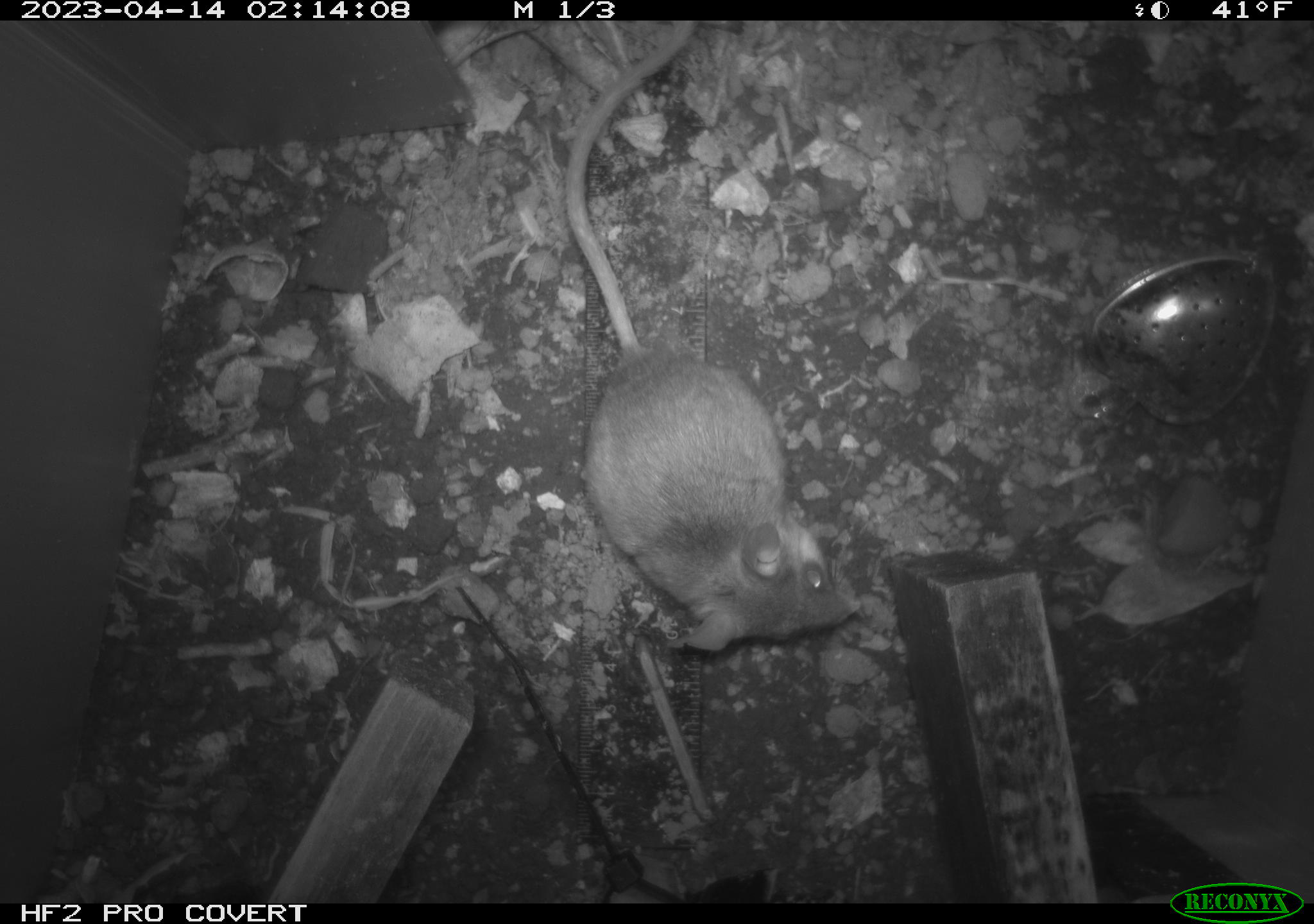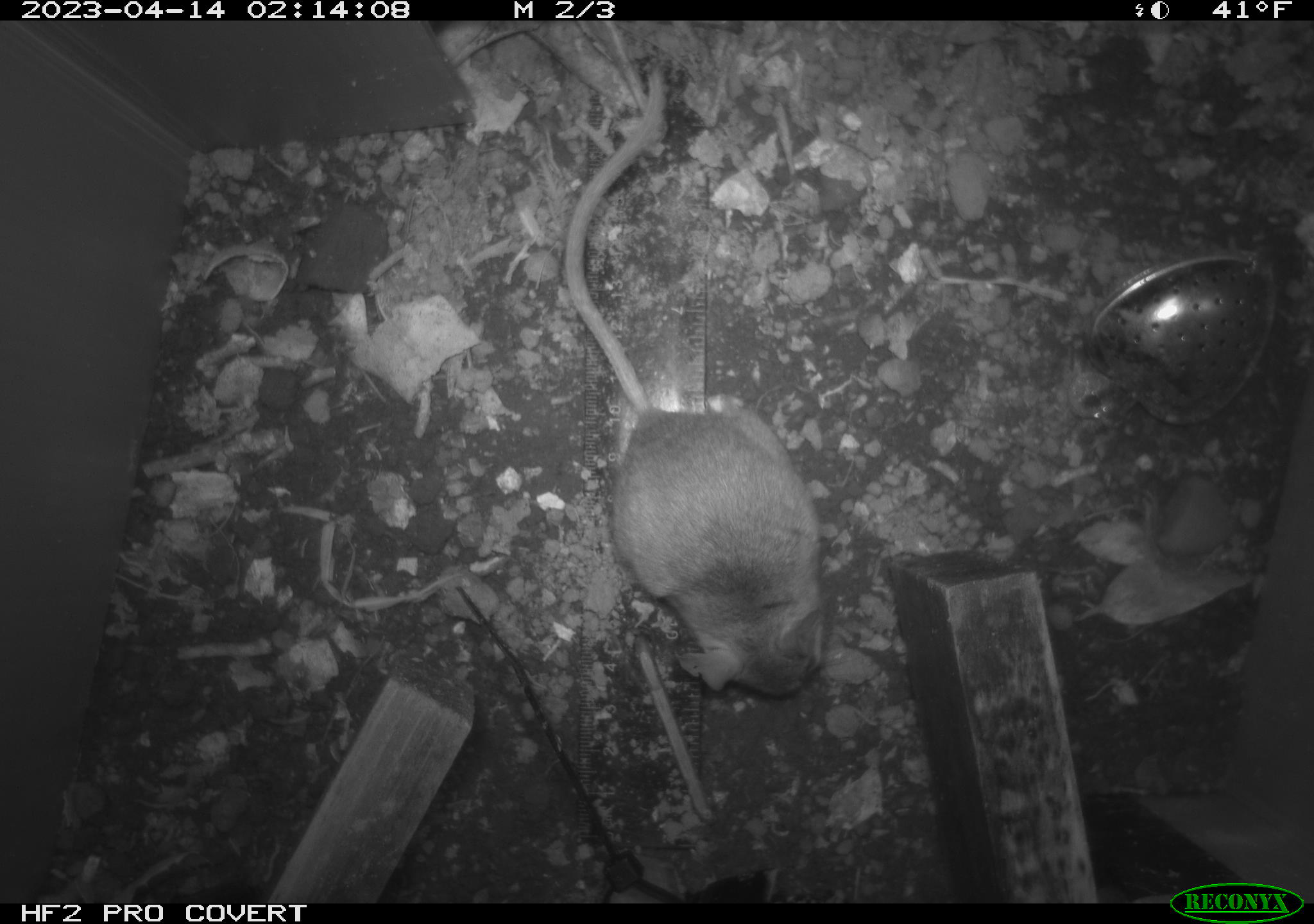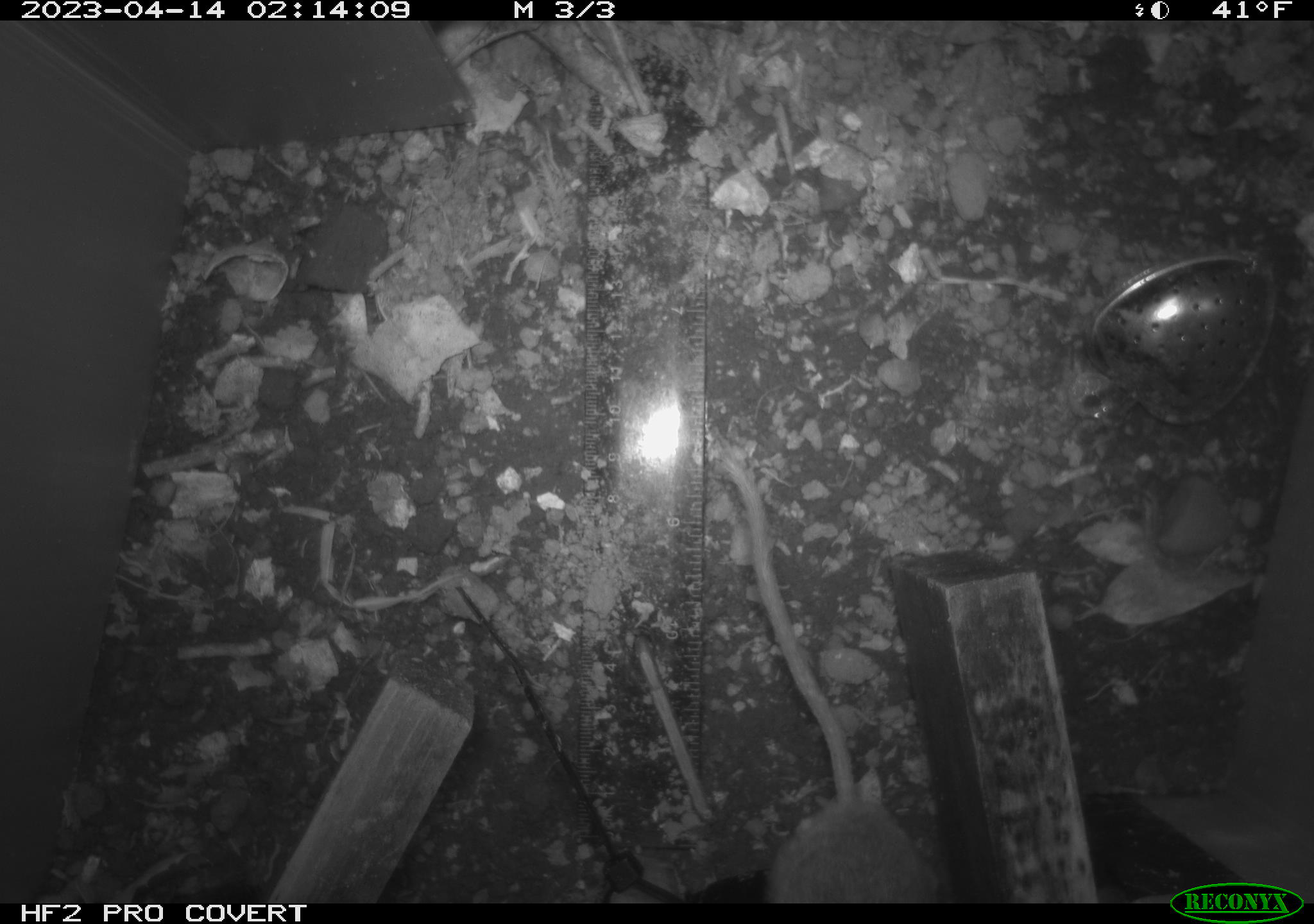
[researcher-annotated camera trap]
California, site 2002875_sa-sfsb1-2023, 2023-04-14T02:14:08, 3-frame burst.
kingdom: Animalia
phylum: Chordata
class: Mammalia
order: Rodentia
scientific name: Rodentia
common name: mouse species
Mouse species (Rodentia).